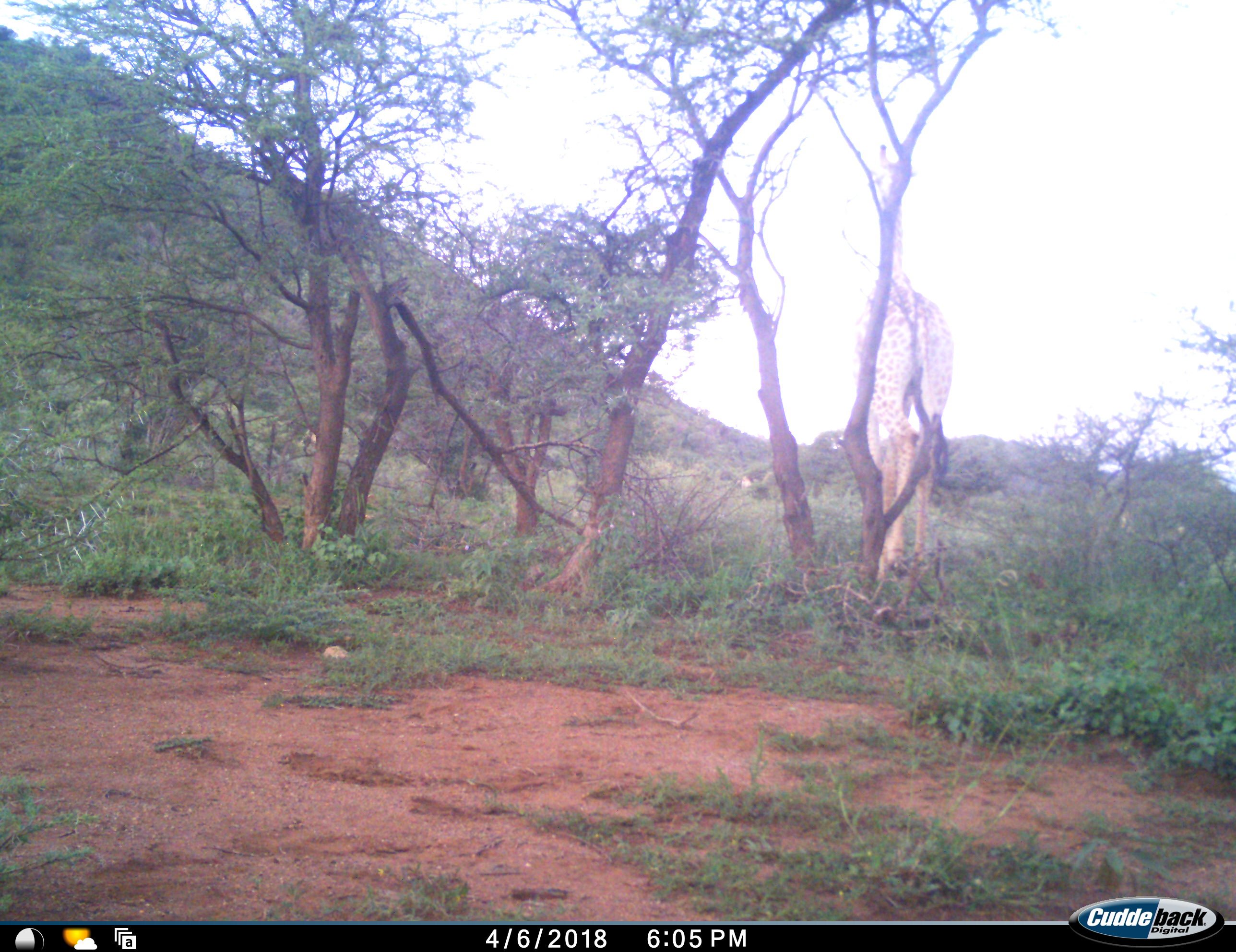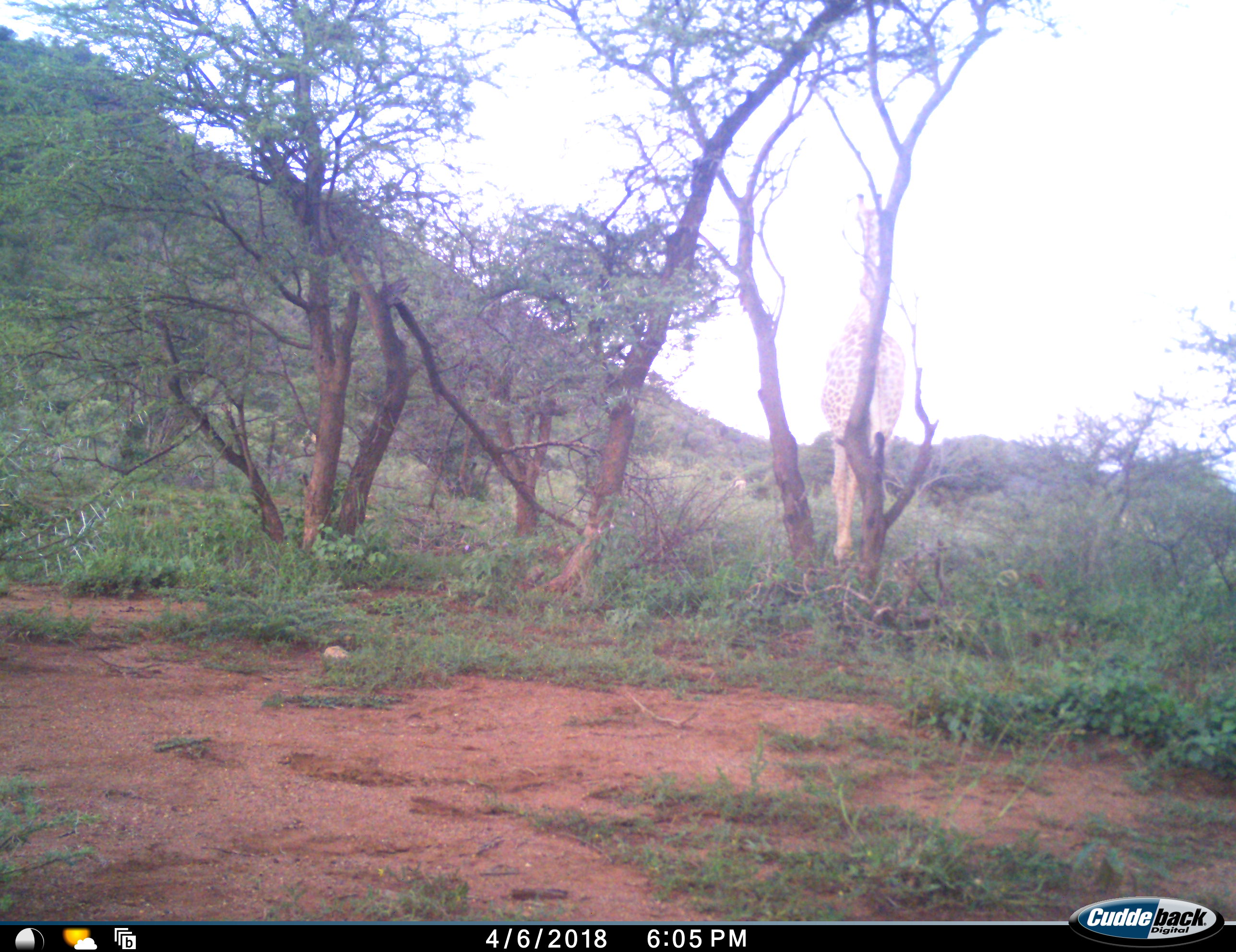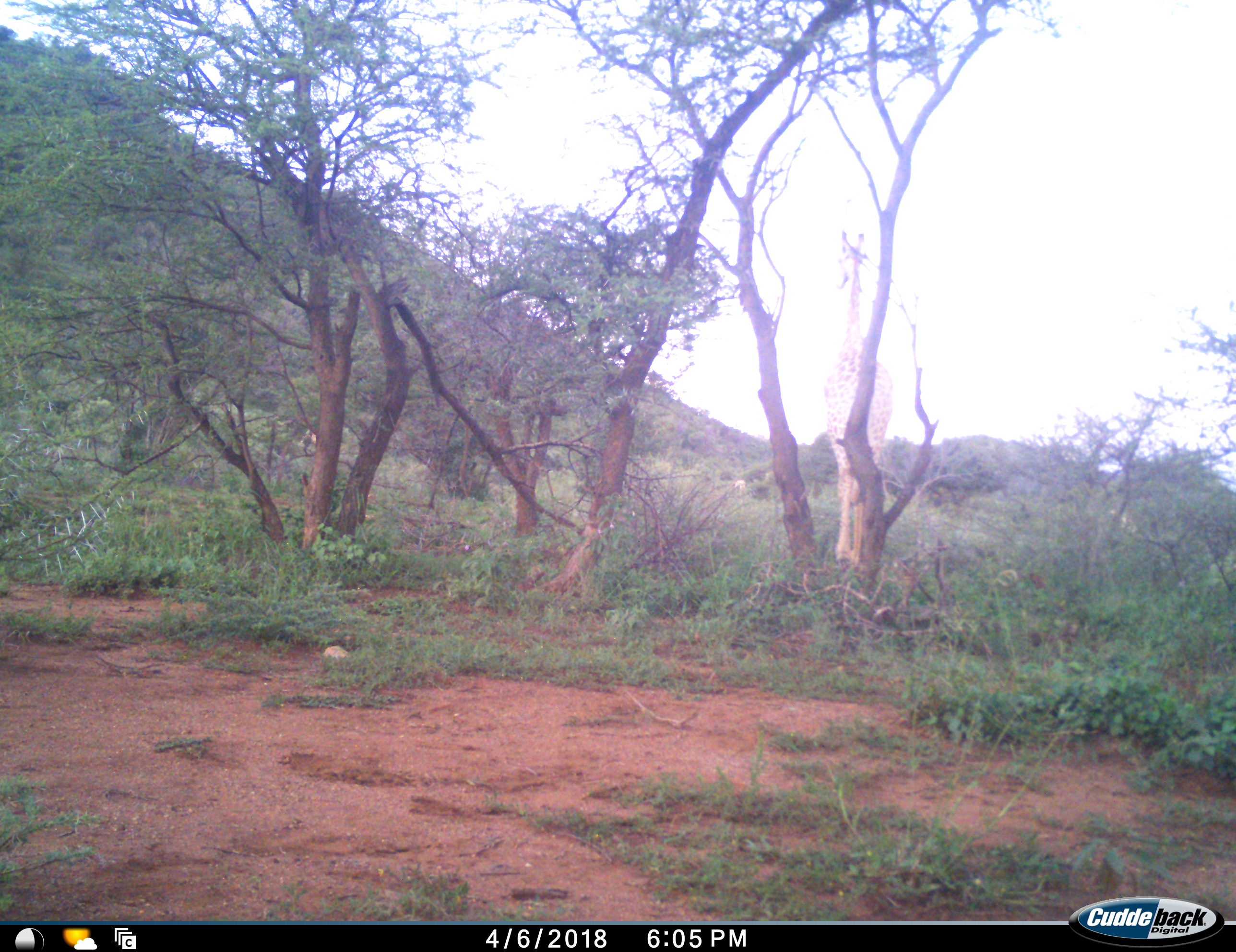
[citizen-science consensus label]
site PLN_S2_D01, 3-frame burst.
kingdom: Animalia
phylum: Chordata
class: Mammalia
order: Artiodactyla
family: Giraffidae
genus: Giraffa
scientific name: Giraffa camelopardalis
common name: giraffe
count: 1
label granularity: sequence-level